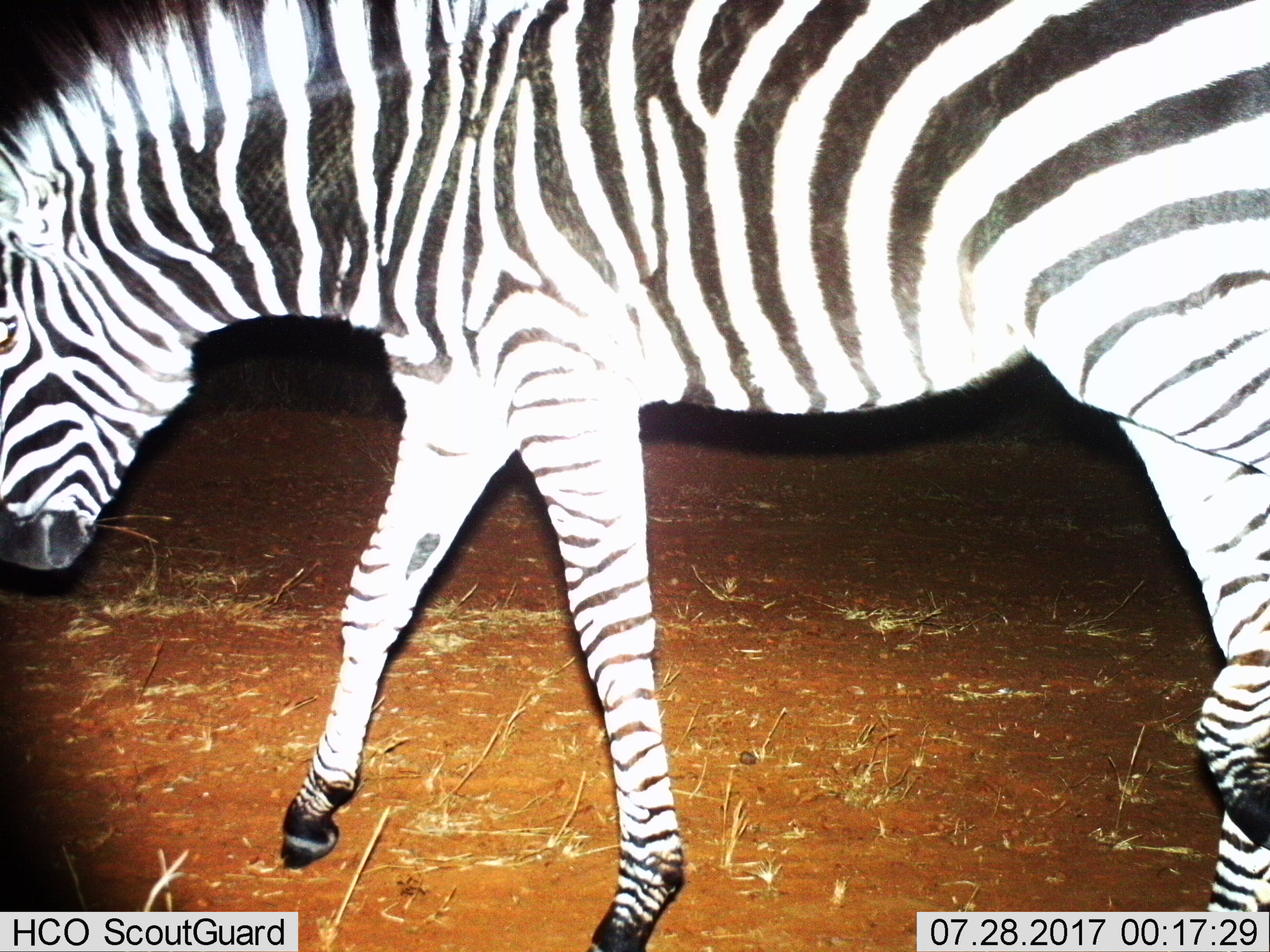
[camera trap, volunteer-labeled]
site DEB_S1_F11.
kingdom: Animalia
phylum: Chordata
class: Mammalia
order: Perissodactyla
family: Equidae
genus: Equus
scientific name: Equus quagga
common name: plains zebra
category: zebraplains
Zebraplains (plains zebra) (Equus quagga), count 1. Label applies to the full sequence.